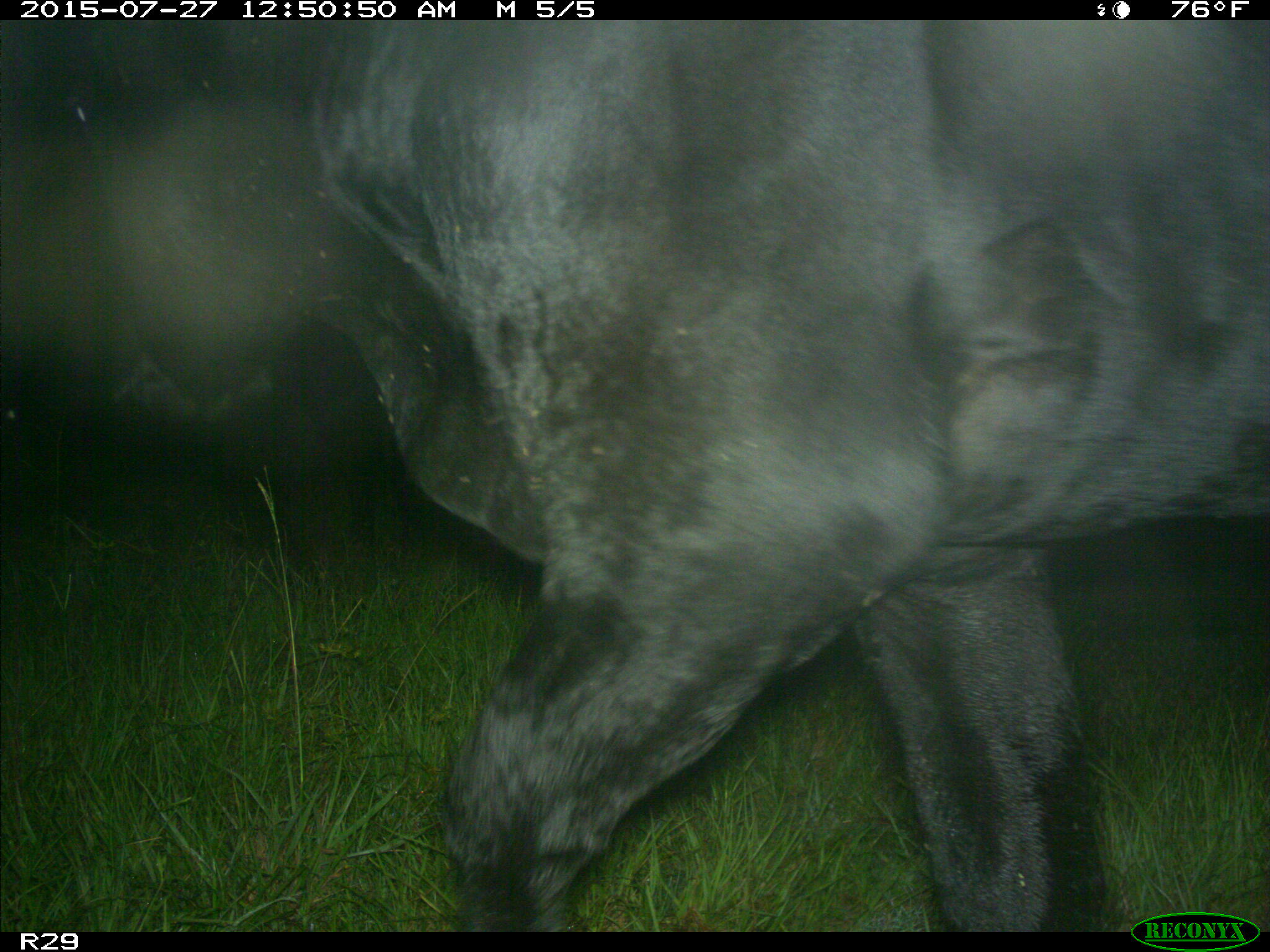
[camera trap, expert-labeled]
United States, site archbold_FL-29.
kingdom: Animalia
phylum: Chordata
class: Mammalia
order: Artiodactyla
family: Bovidae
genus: Bos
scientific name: Bos taurus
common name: domestic cow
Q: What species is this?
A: Bos taurus (domestic cow).